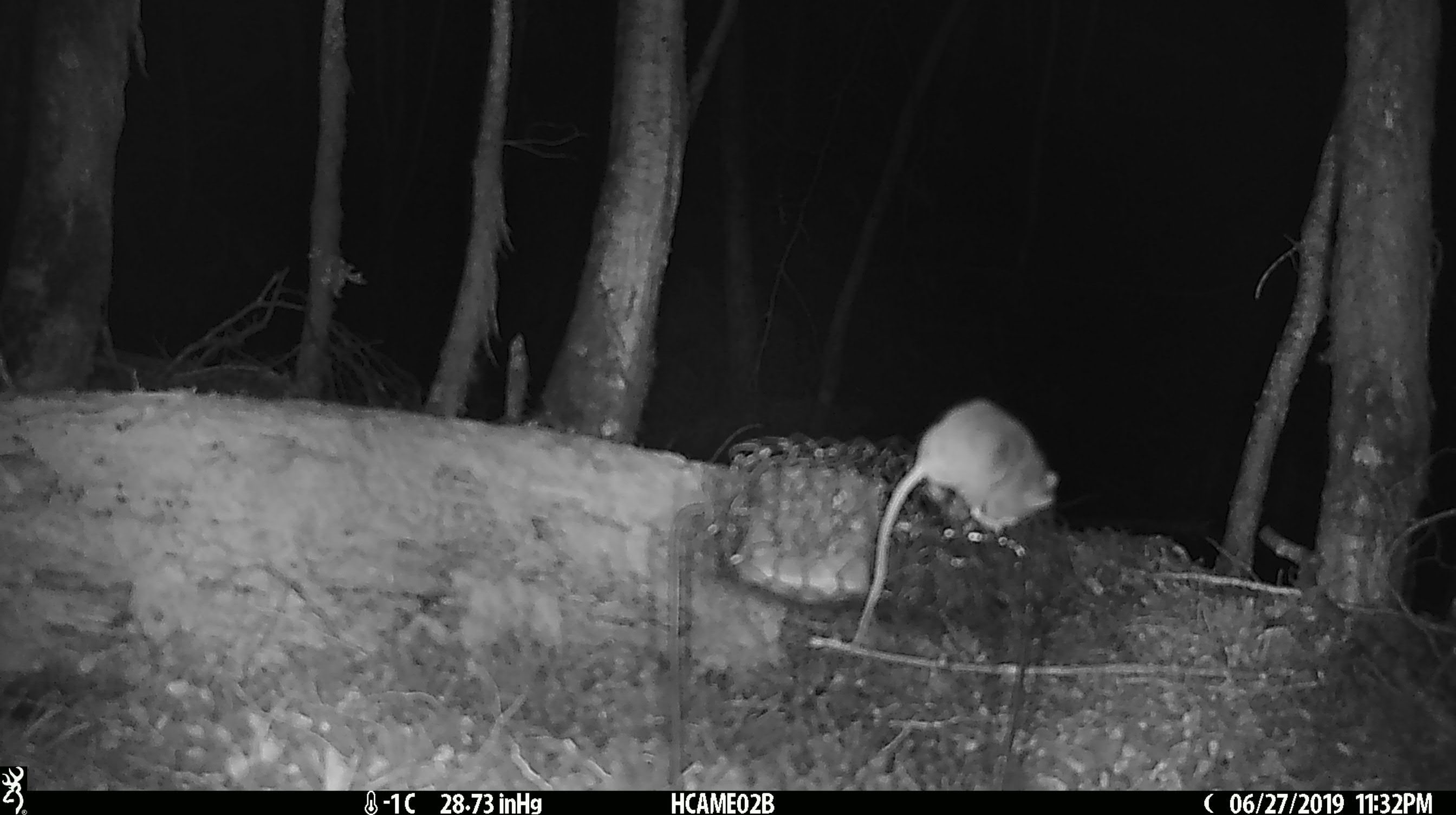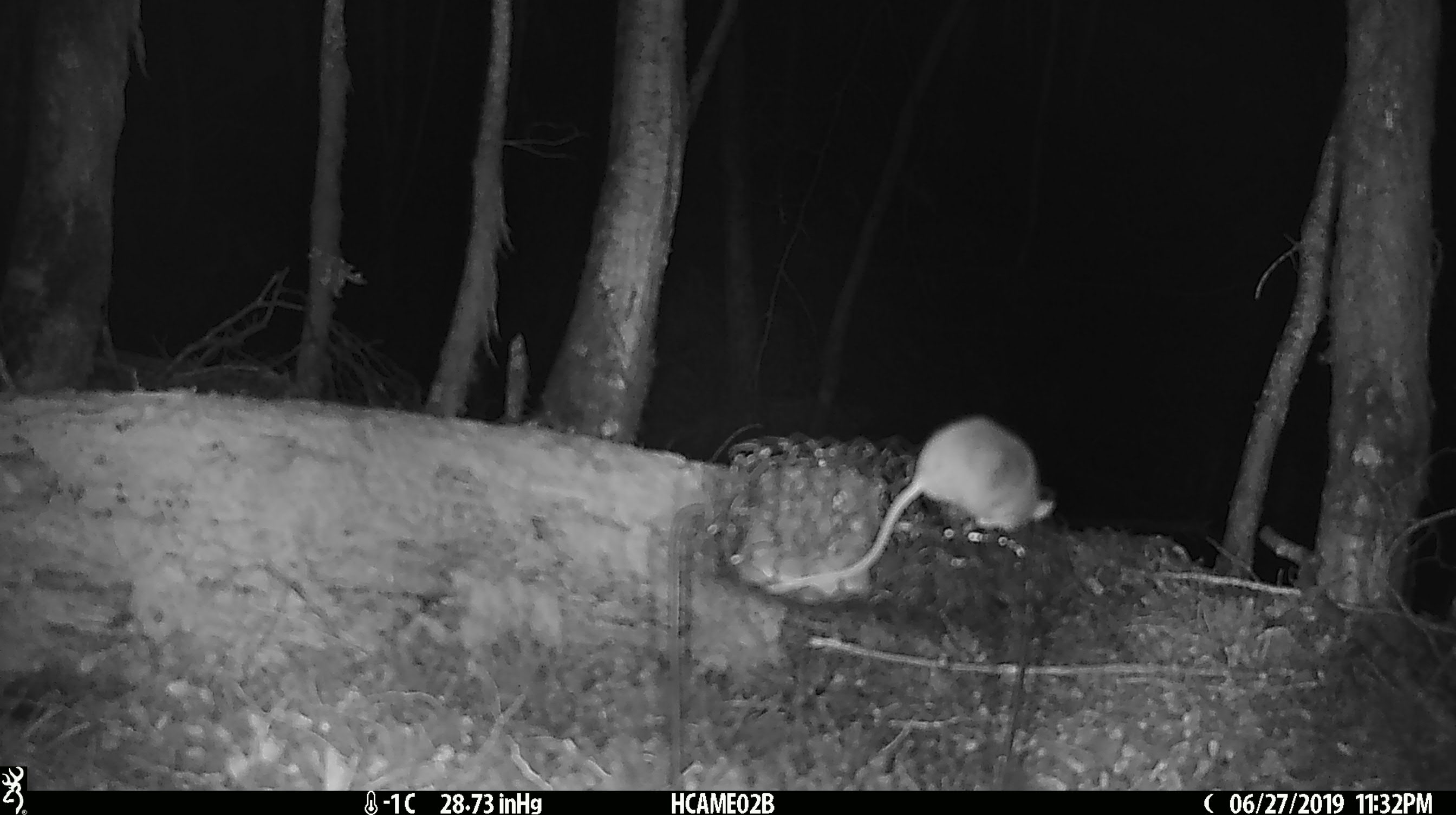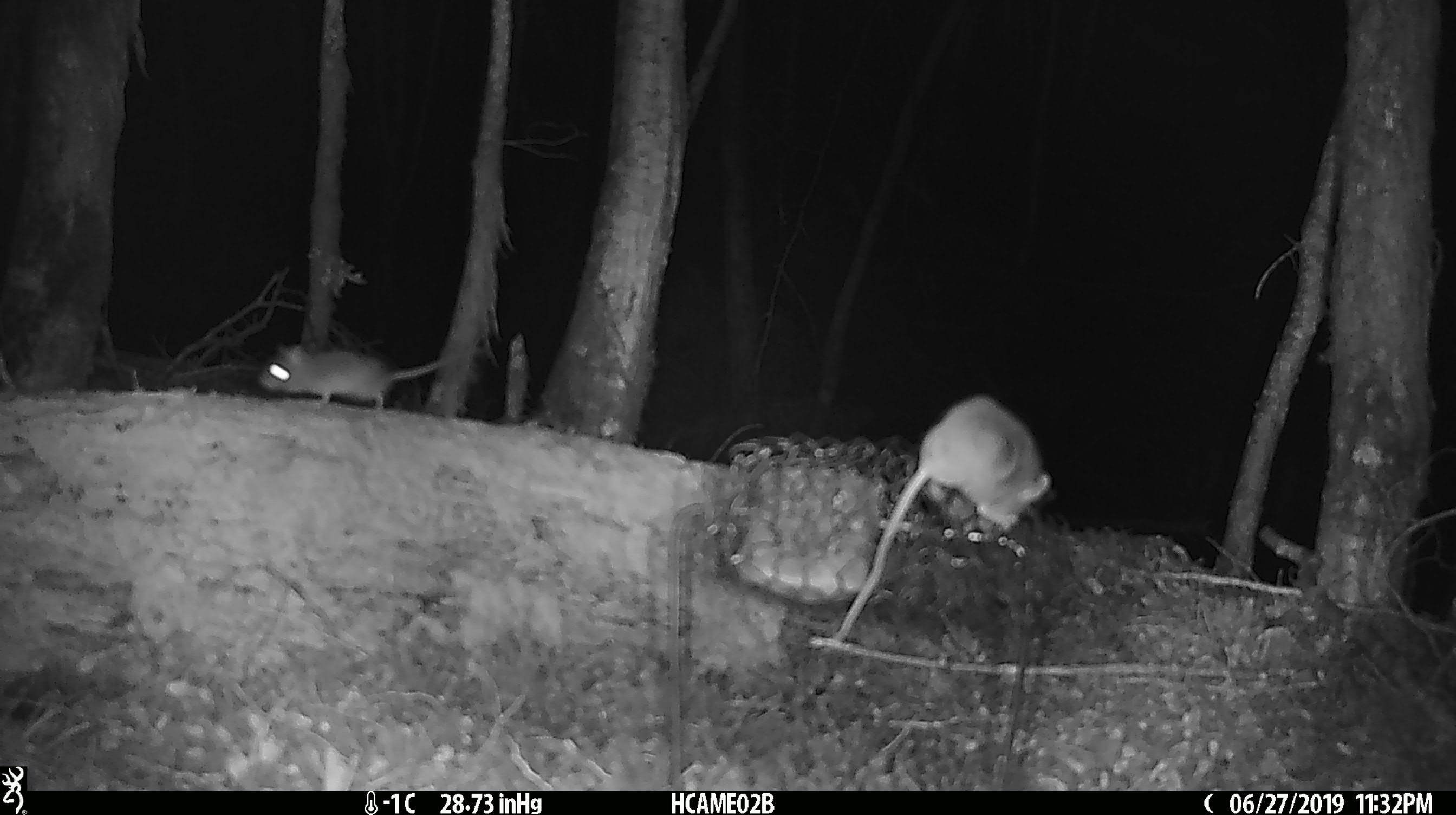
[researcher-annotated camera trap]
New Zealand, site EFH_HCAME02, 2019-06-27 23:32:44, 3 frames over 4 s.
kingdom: Animalia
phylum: Chordata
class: Mammalia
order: Rodentia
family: Muridae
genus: Mus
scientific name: Mus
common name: mouse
Mouse (Mus).